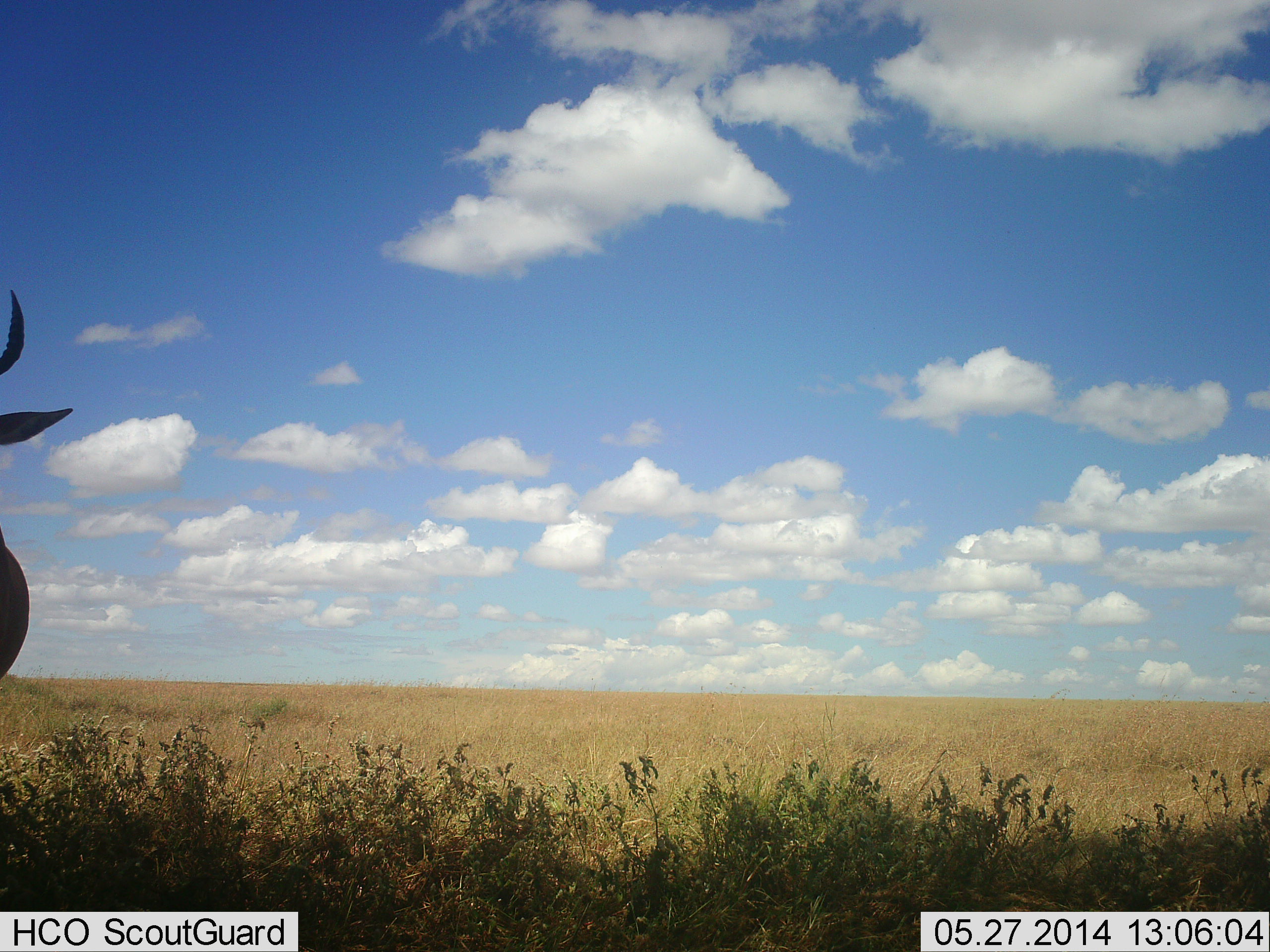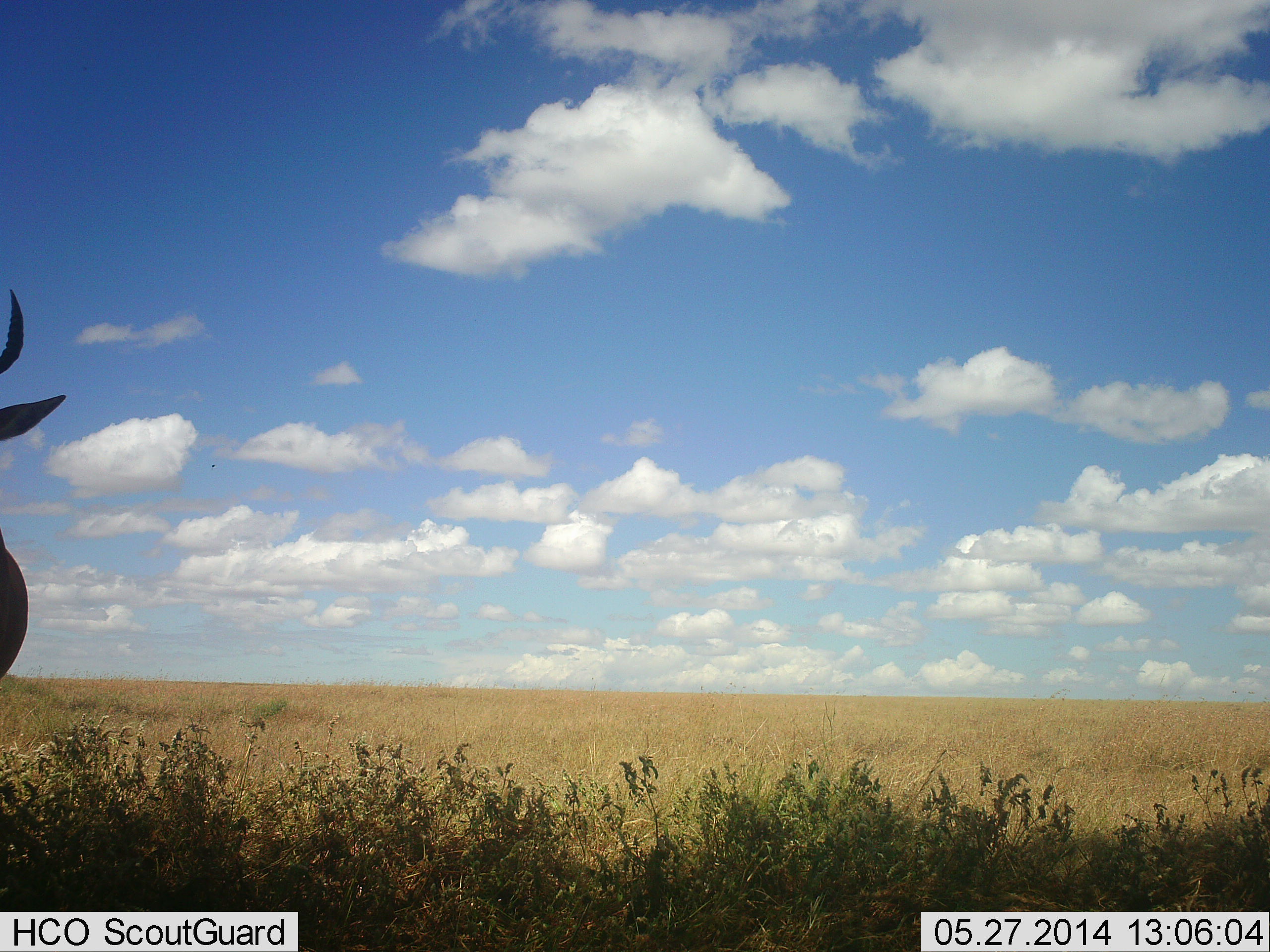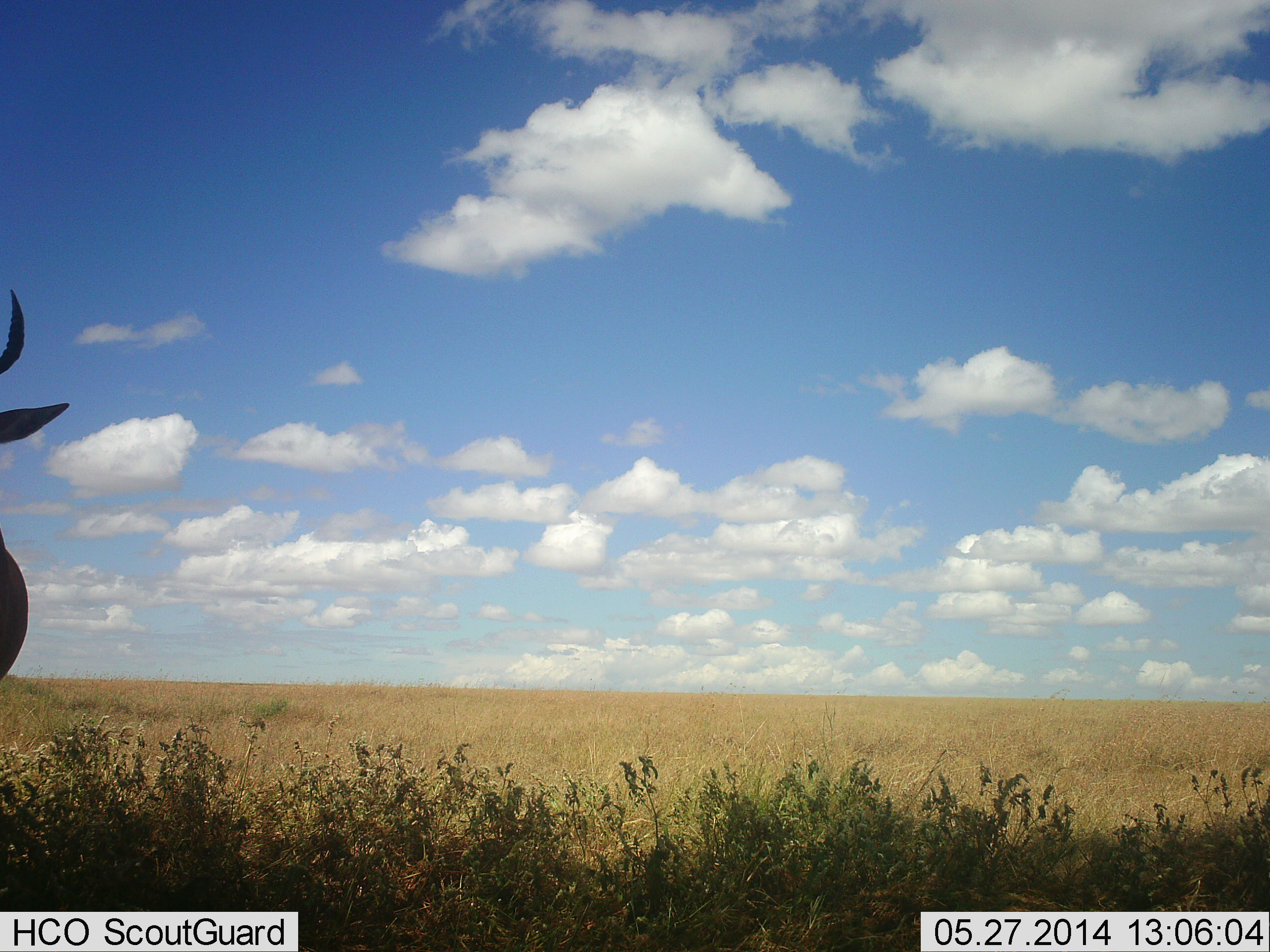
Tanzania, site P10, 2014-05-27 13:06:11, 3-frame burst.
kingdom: Animalia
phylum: Chordata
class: Mammalia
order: Artiodactyla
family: Bovidae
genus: Connochaetes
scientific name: Connochaetes taurinus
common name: blue wildebeest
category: wildebeest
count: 1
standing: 100%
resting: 0%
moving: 0%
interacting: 0%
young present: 0%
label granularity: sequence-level